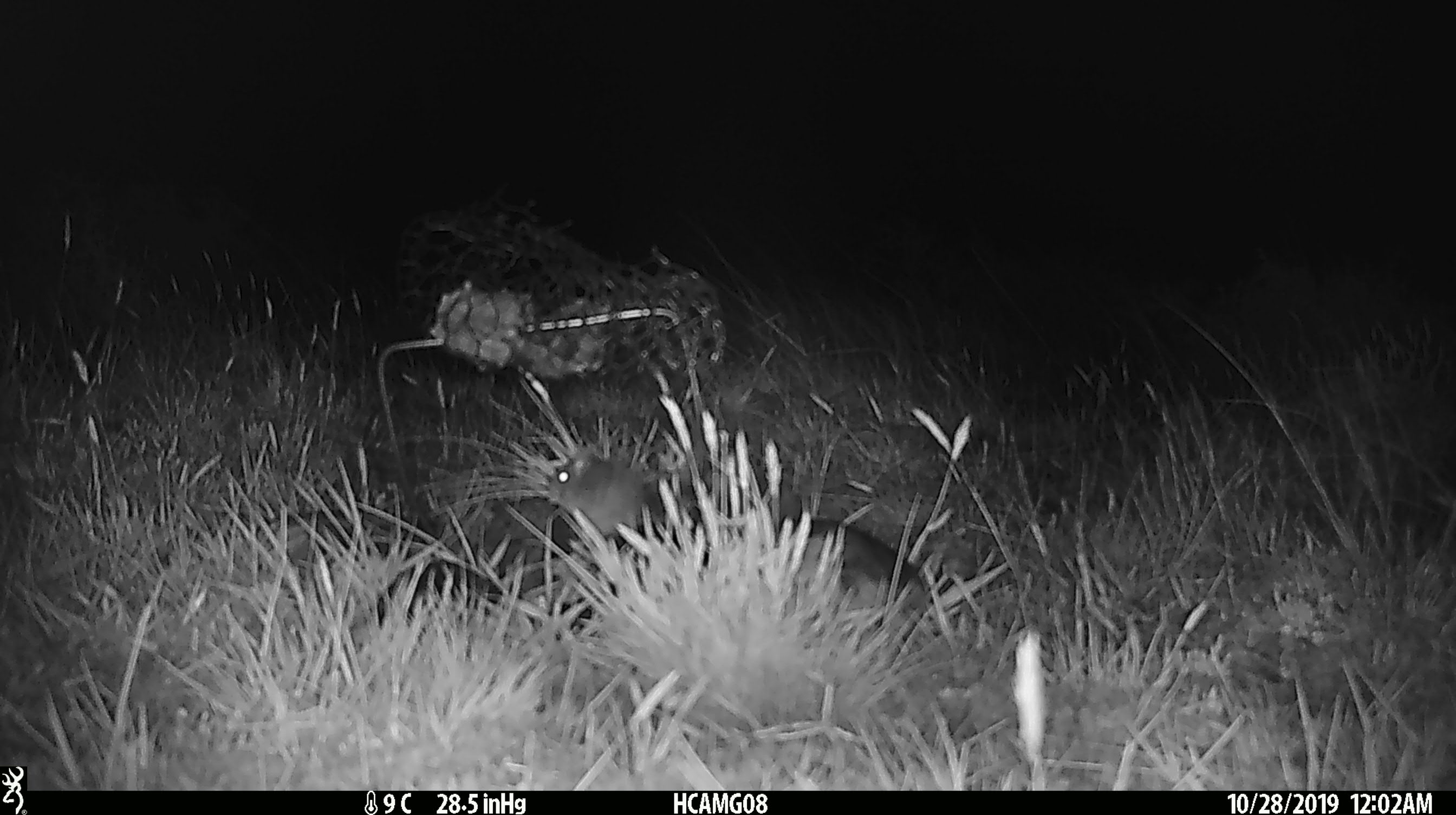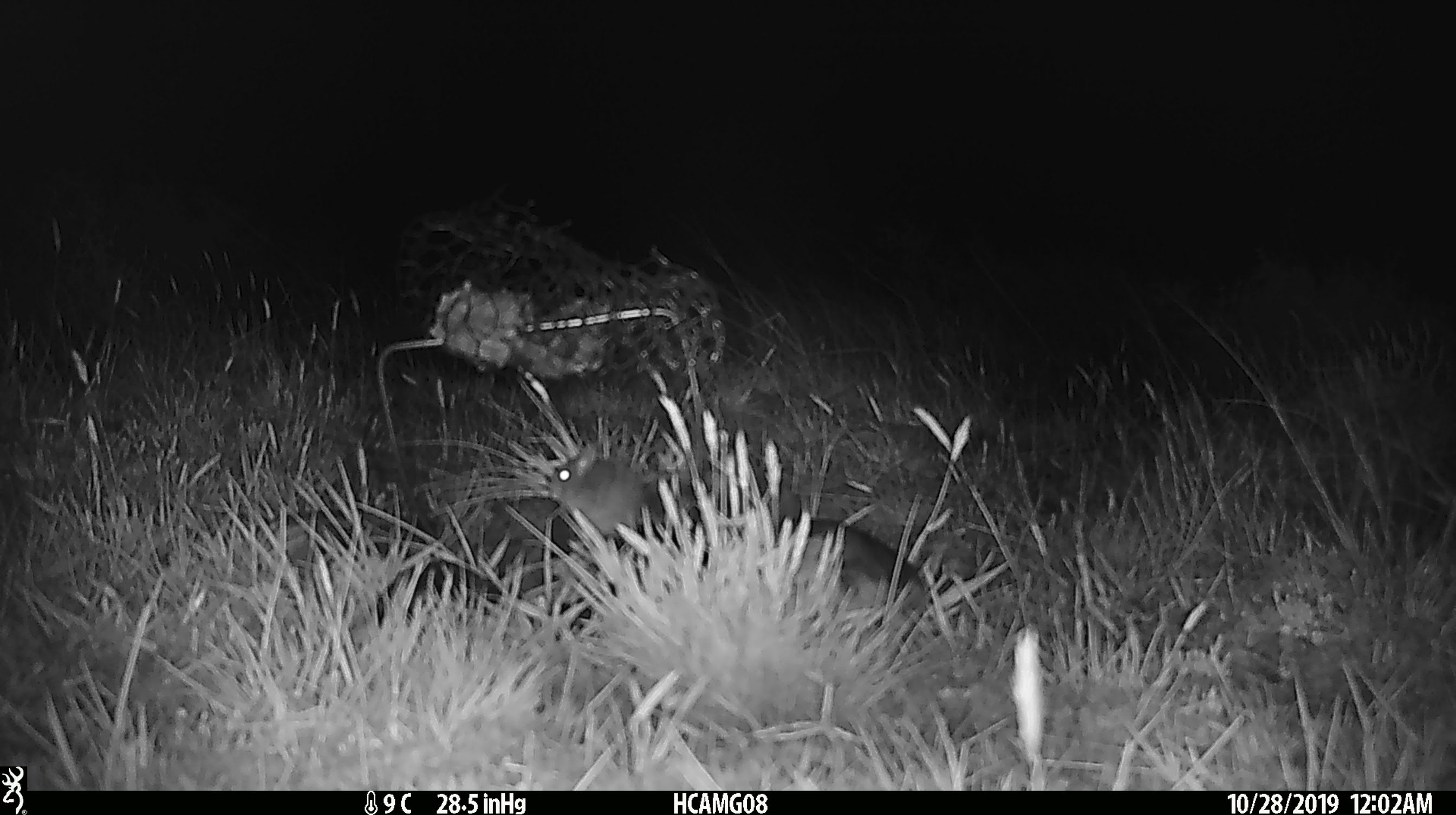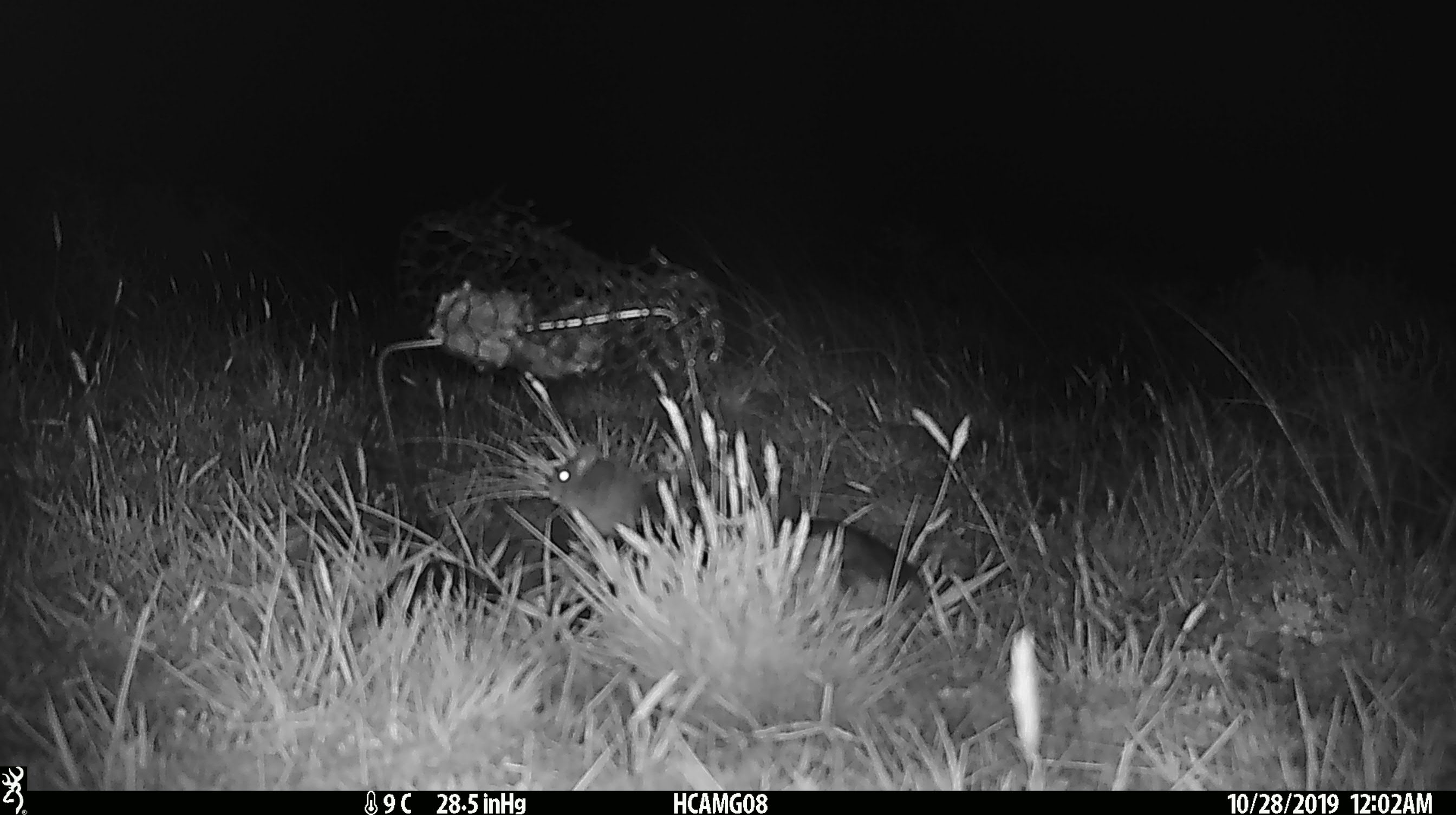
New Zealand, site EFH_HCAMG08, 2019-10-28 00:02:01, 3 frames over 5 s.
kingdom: Animalia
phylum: Chordata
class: Mammalia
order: Rodentia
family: Muridae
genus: Mus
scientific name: Mus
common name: mouse